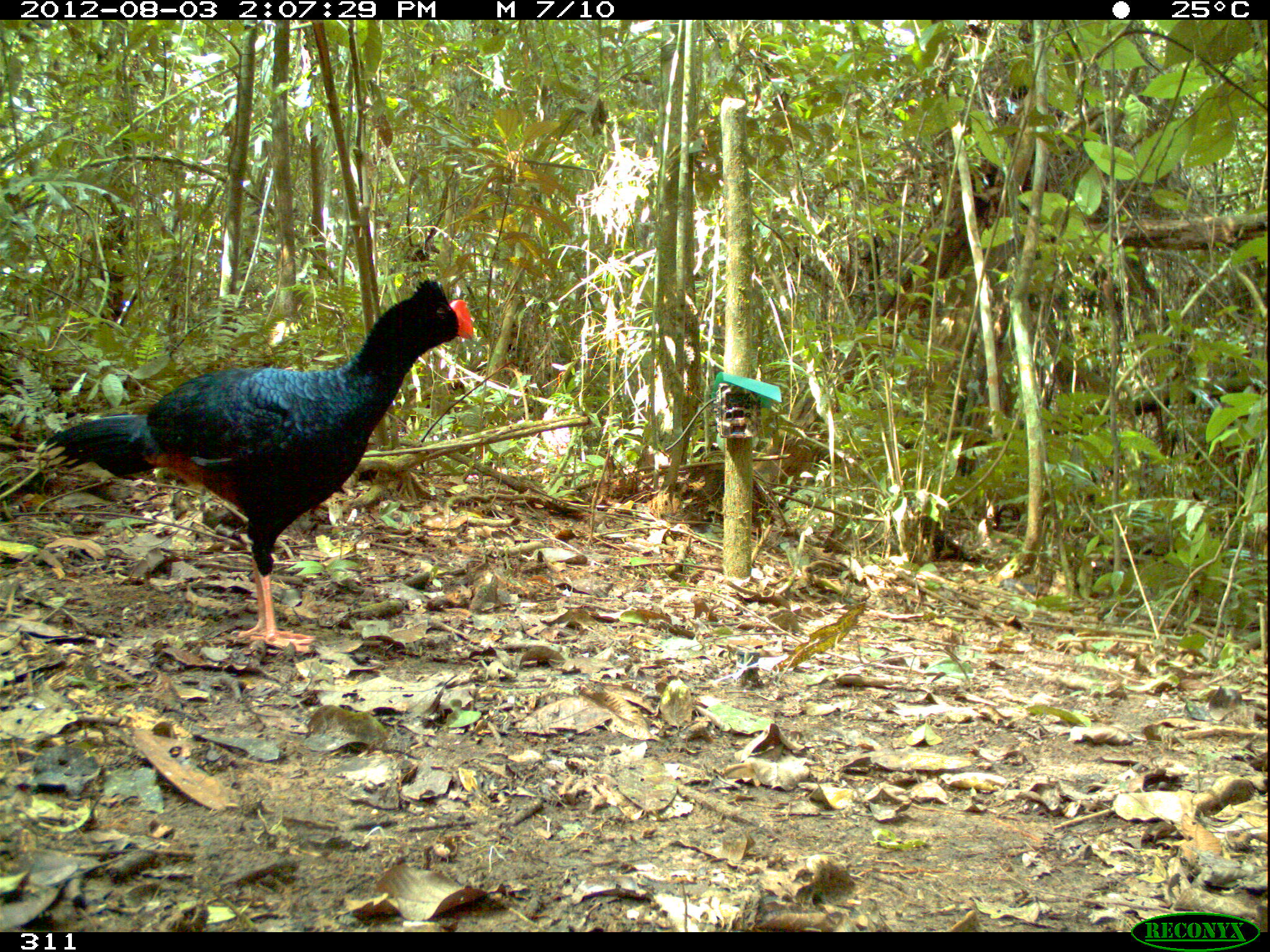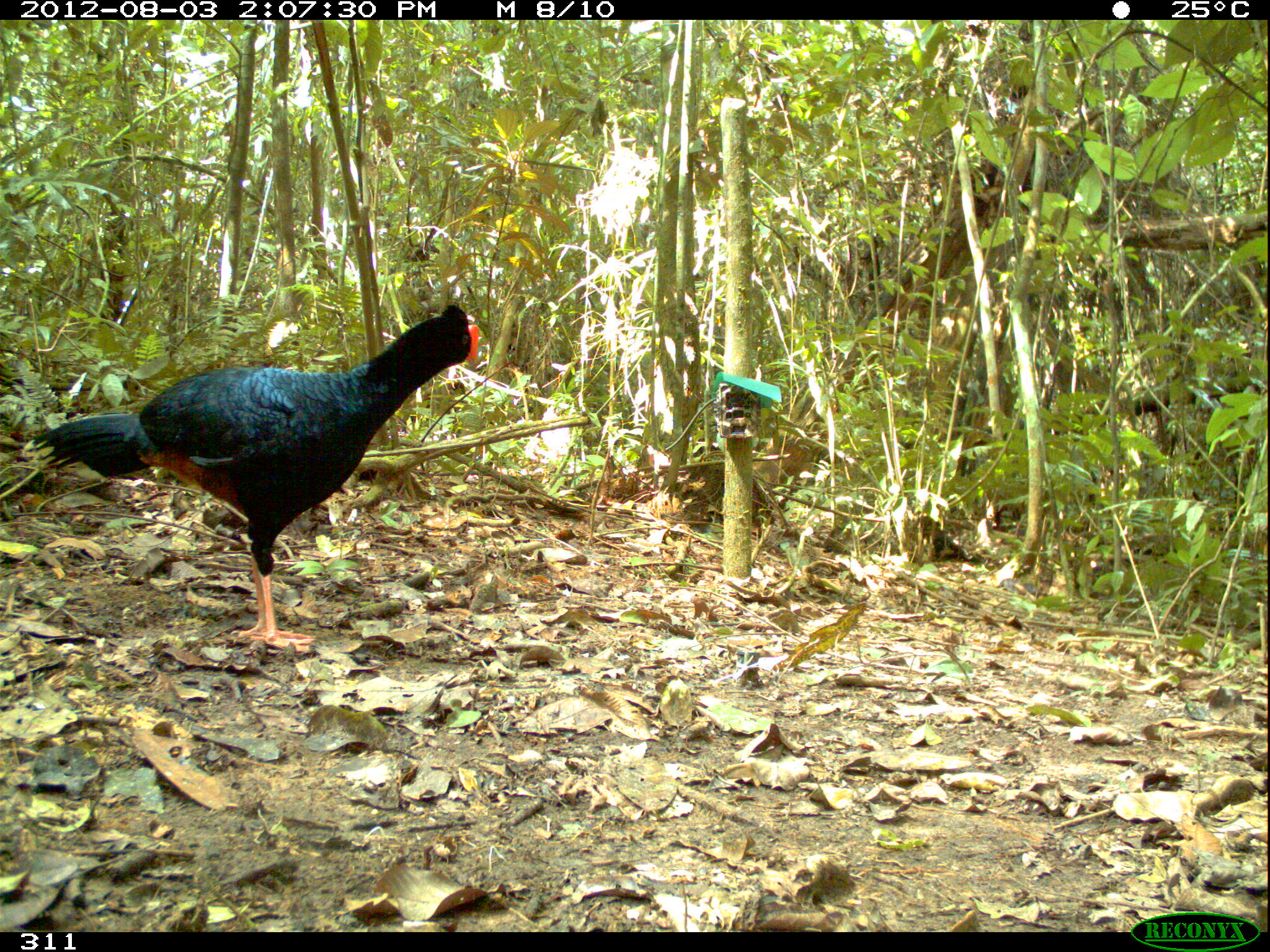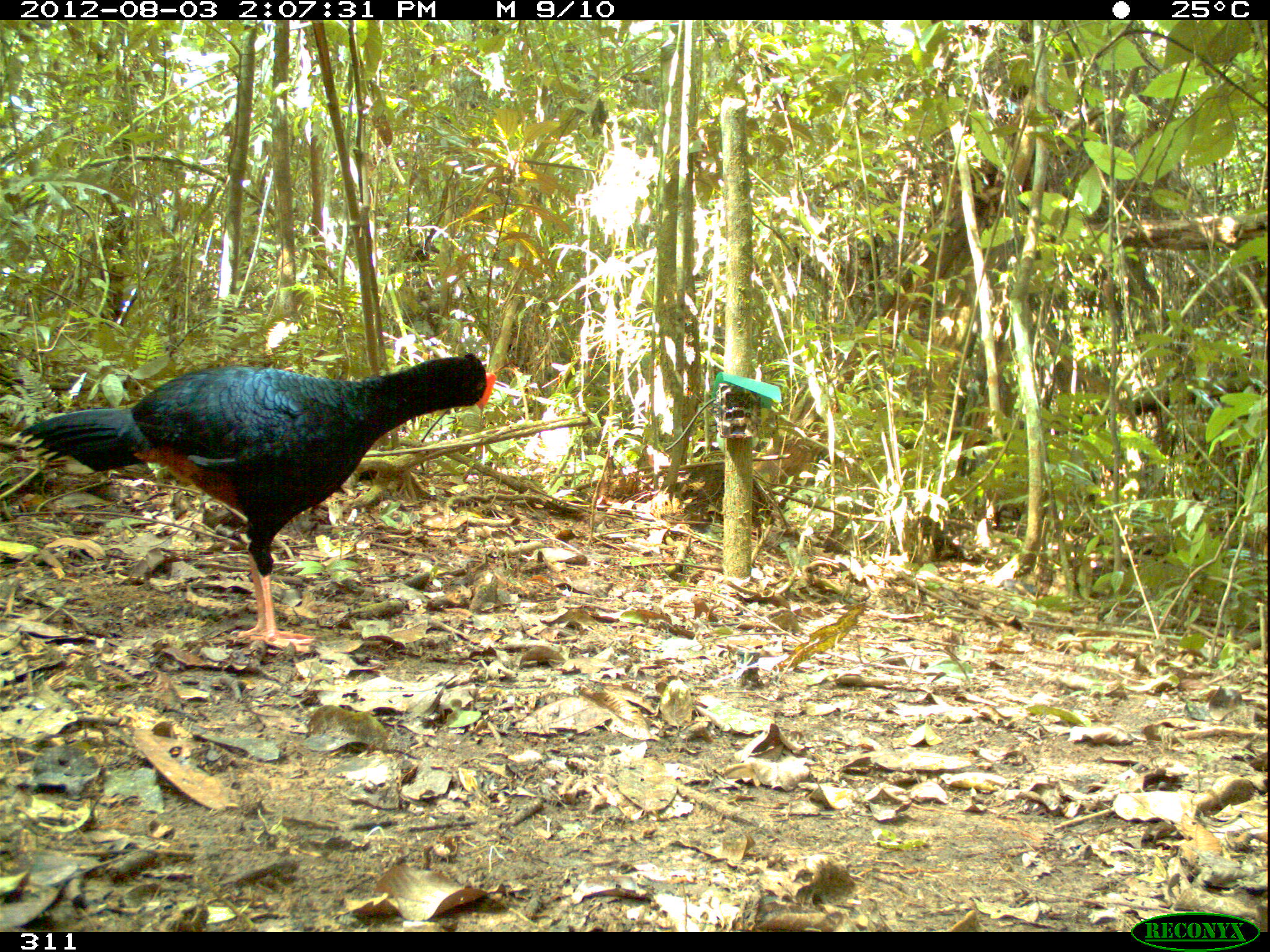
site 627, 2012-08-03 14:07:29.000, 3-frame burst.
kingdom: Animalia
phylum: Chordata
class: Aves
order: Galliformes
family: Cracidae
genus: Mitu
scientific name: Mitu tuberosum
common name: razor-billed curassow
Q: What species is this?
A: Mitu tuberosum (razor-billed curassow).